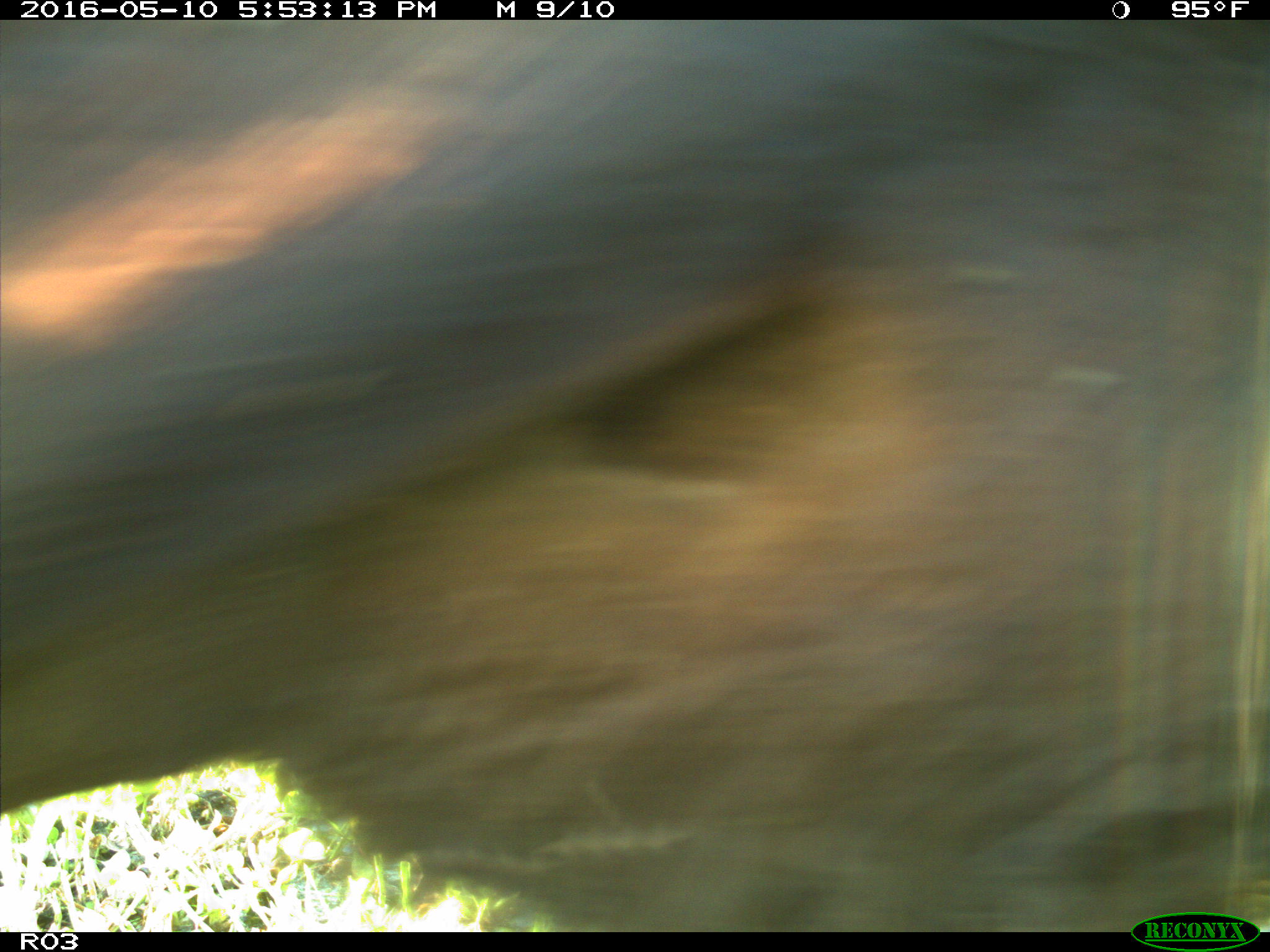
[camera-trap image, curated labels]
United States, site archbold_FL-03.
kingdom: Animalia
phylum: Chordata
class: Mammalia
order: Artiodactyla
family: Bovidae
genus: Bos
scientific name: Bos taurus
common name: domestic cow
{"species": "Bos taurus (domestic cow)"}